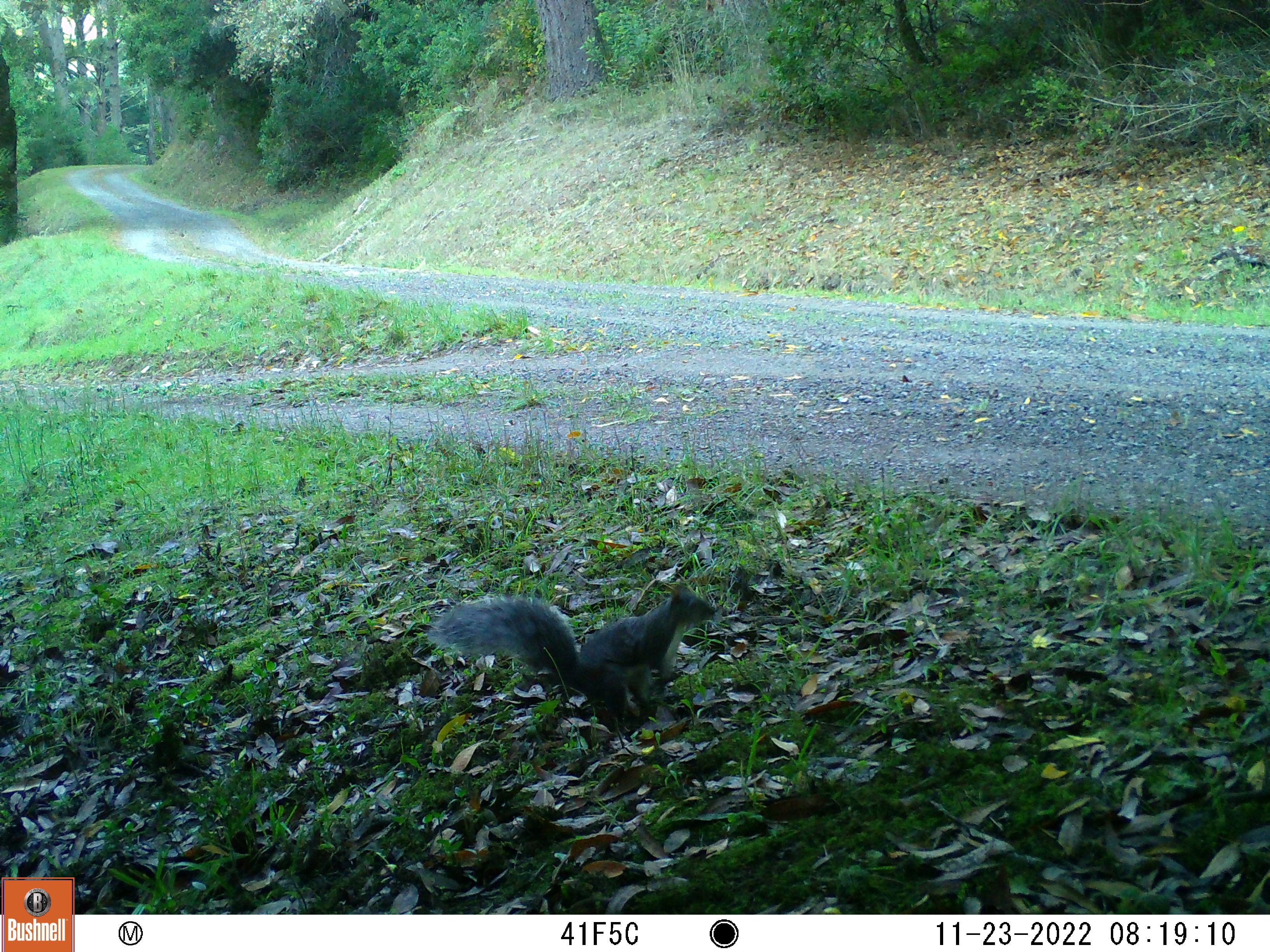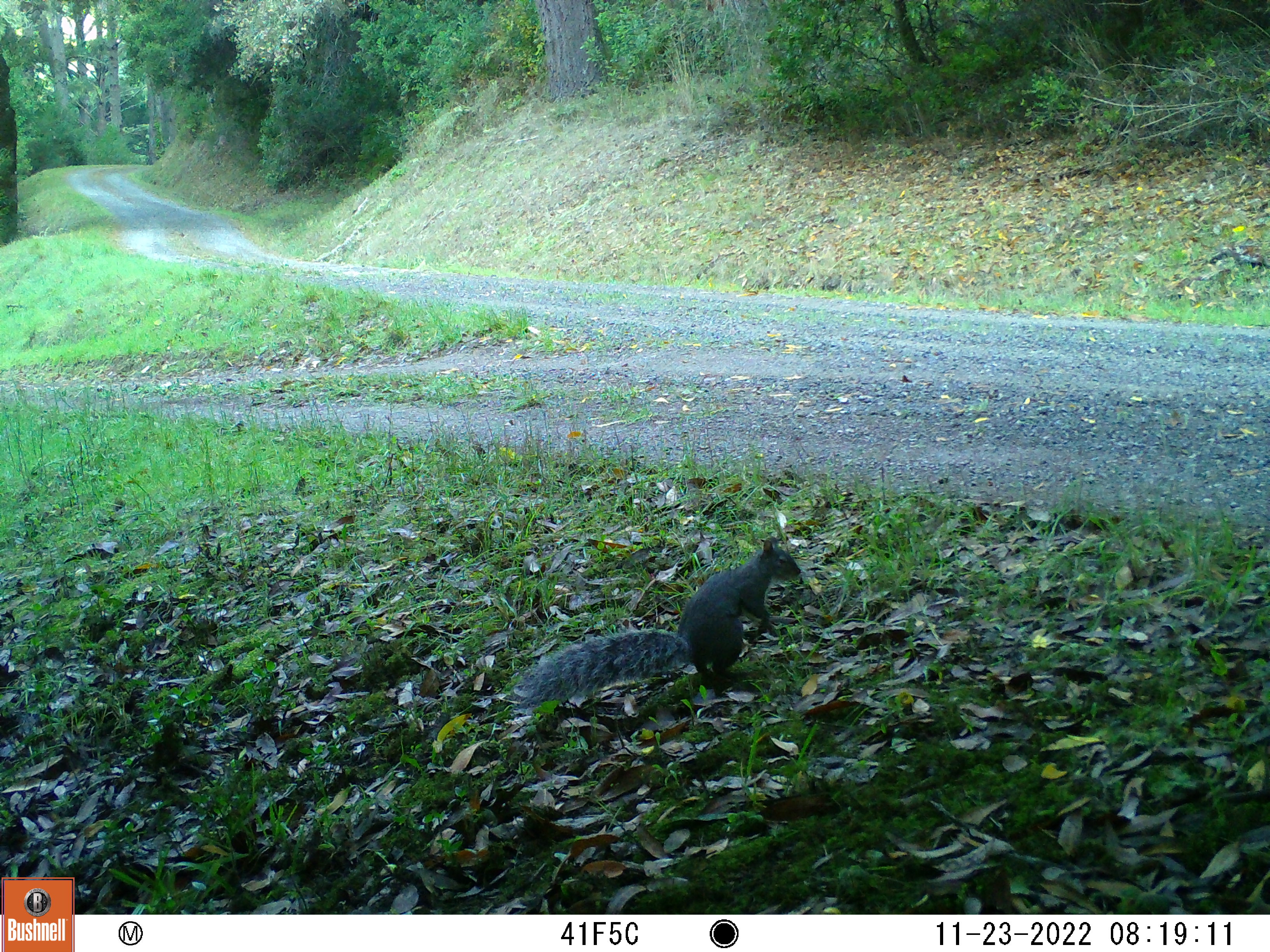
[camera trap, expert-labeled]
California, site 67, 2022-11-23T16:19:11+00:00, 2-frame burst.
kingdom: Animalia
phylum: Chordata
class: Mammalia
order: Rodentia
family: Sciuridae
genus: Sciurus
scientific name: Sciurus griseus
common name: western gray squirrel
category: western grey squirrel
Western grey squirrel (western gray squirrel) (Sciurus griseus).